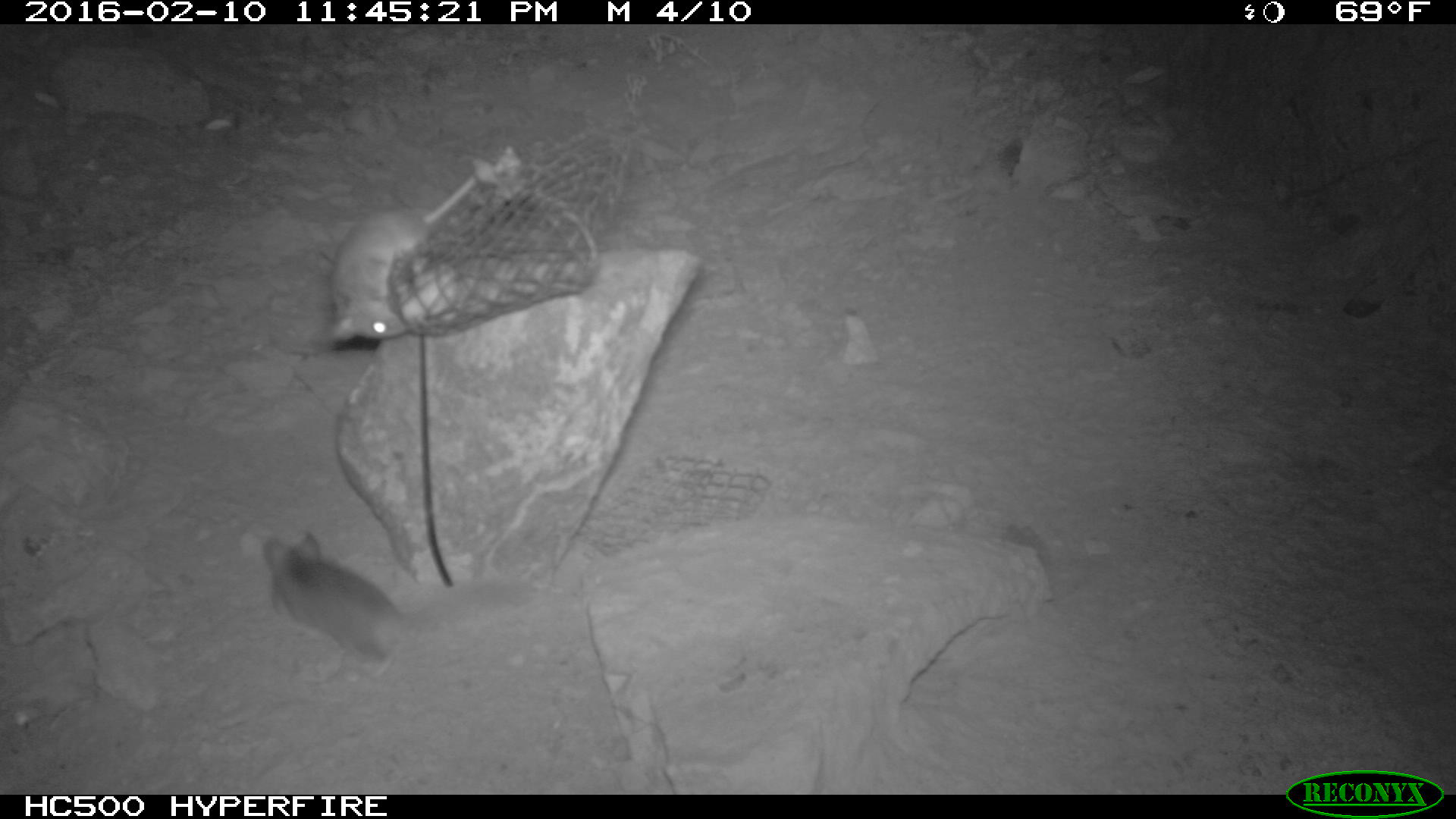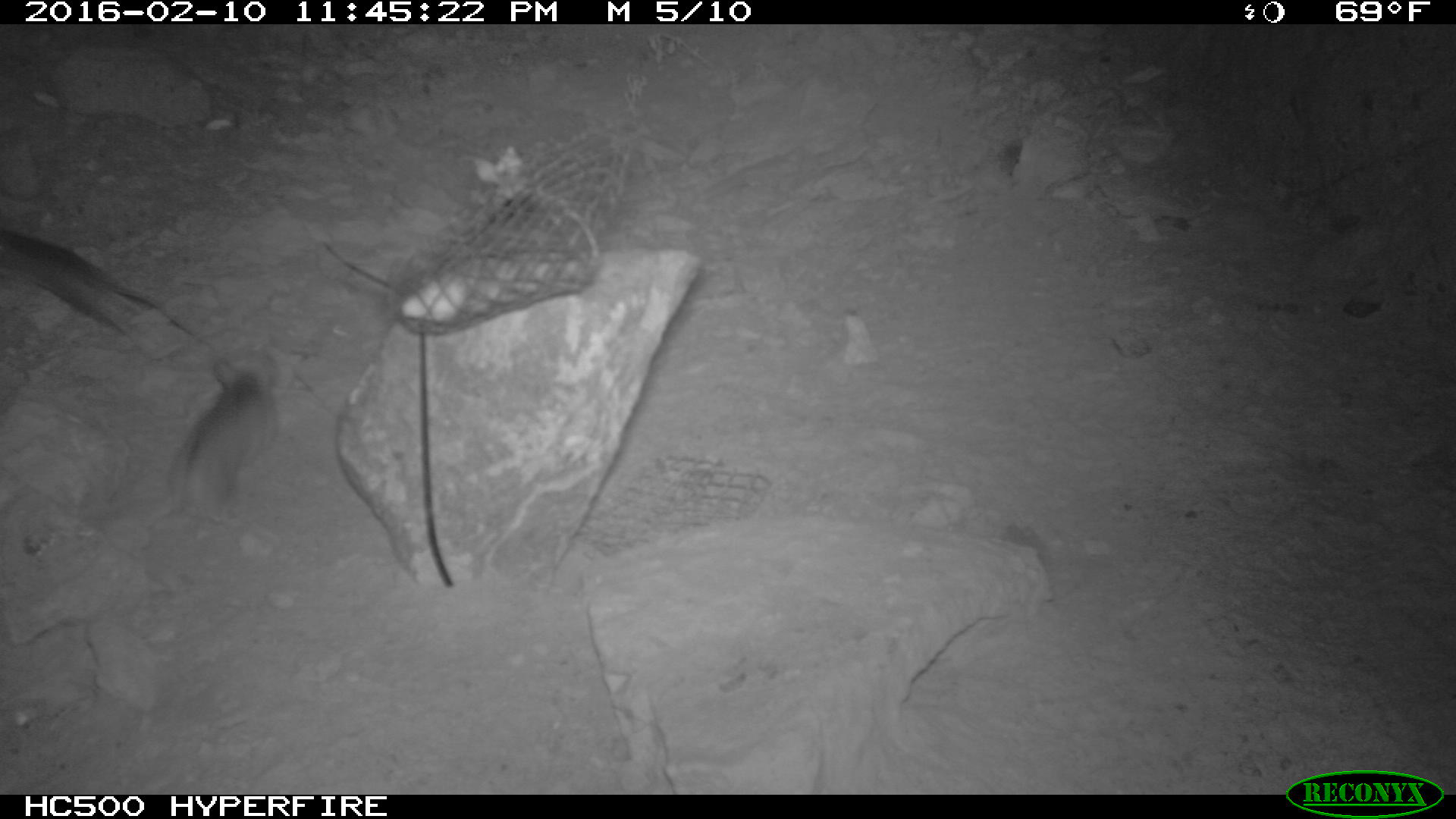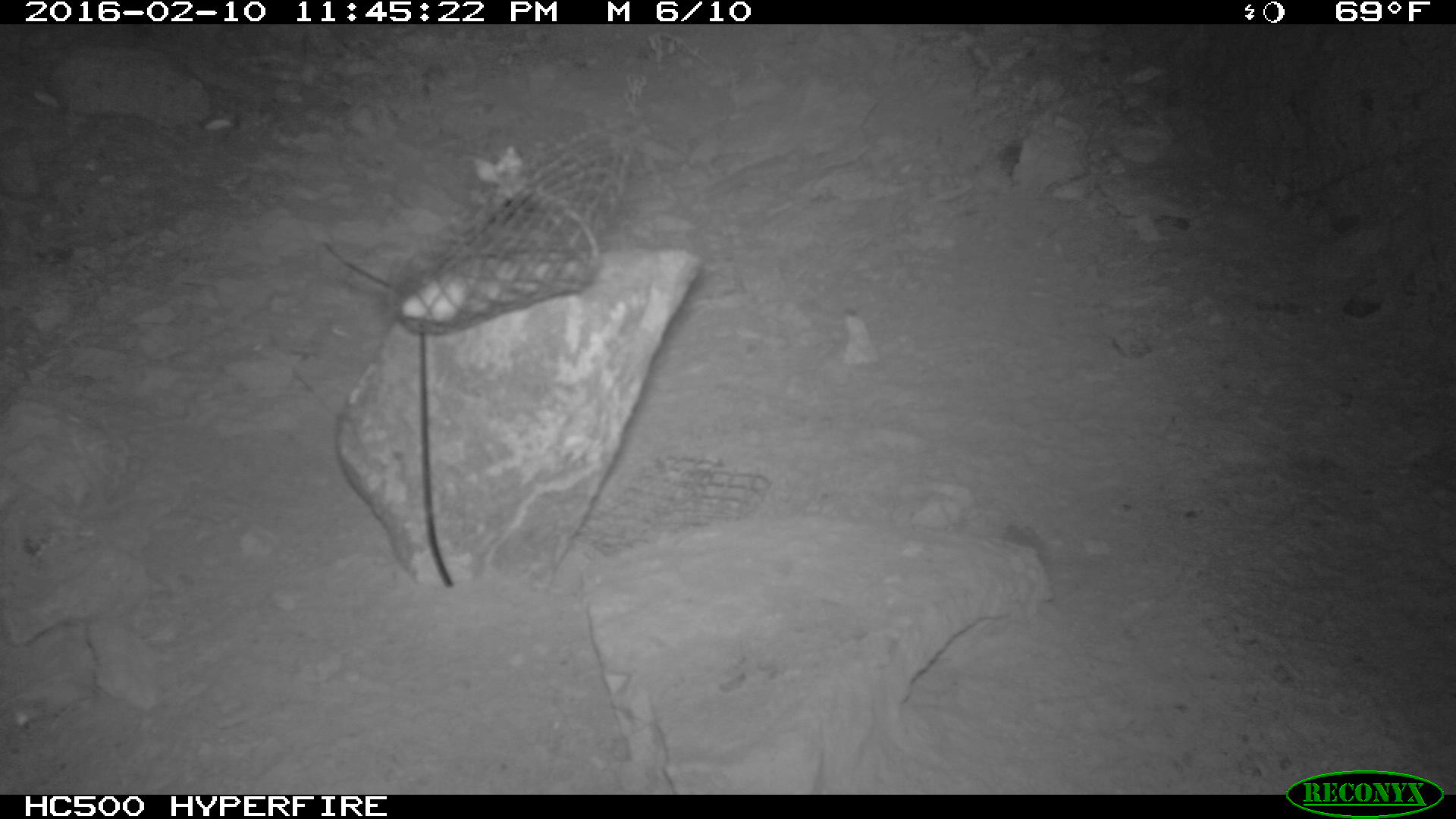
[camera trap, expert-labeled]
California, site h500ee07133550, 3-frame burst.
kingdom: Animalia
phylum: Chordata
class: Mammalia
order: Rodentia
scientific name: Rodentia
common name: rodent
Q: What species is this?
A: Rodent (Rodentia).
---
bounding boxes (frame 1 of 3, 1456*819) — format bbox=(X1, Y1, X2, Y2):
rodent: bbox=(325, 176, 473, 344); bbox=(261, 530, 408, 675)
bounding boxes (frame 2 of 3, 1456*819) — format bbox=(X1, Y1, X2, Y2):
rodent: bbox=(137, 356, 281, 528); bbox=(0, 231, 212, 342)